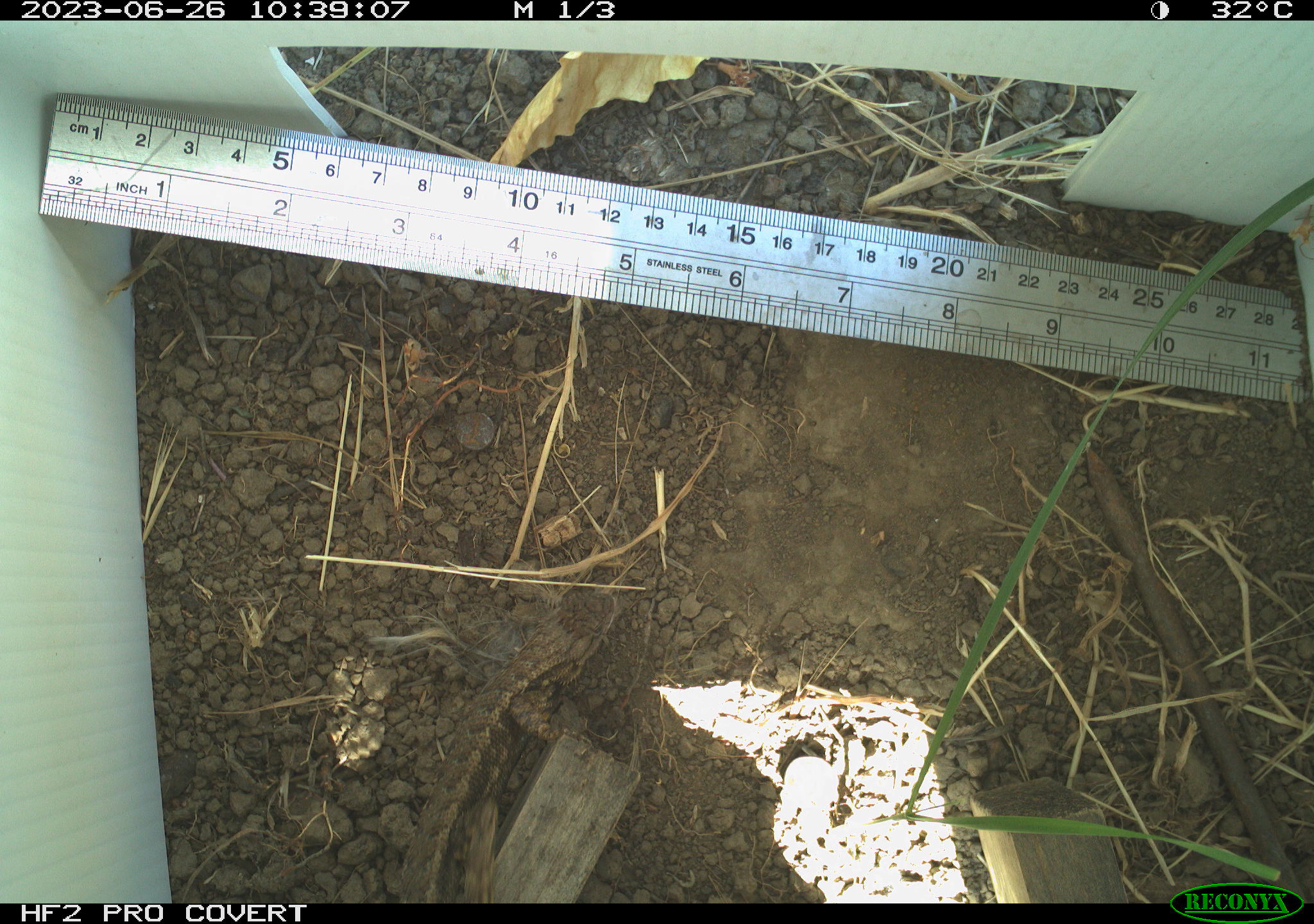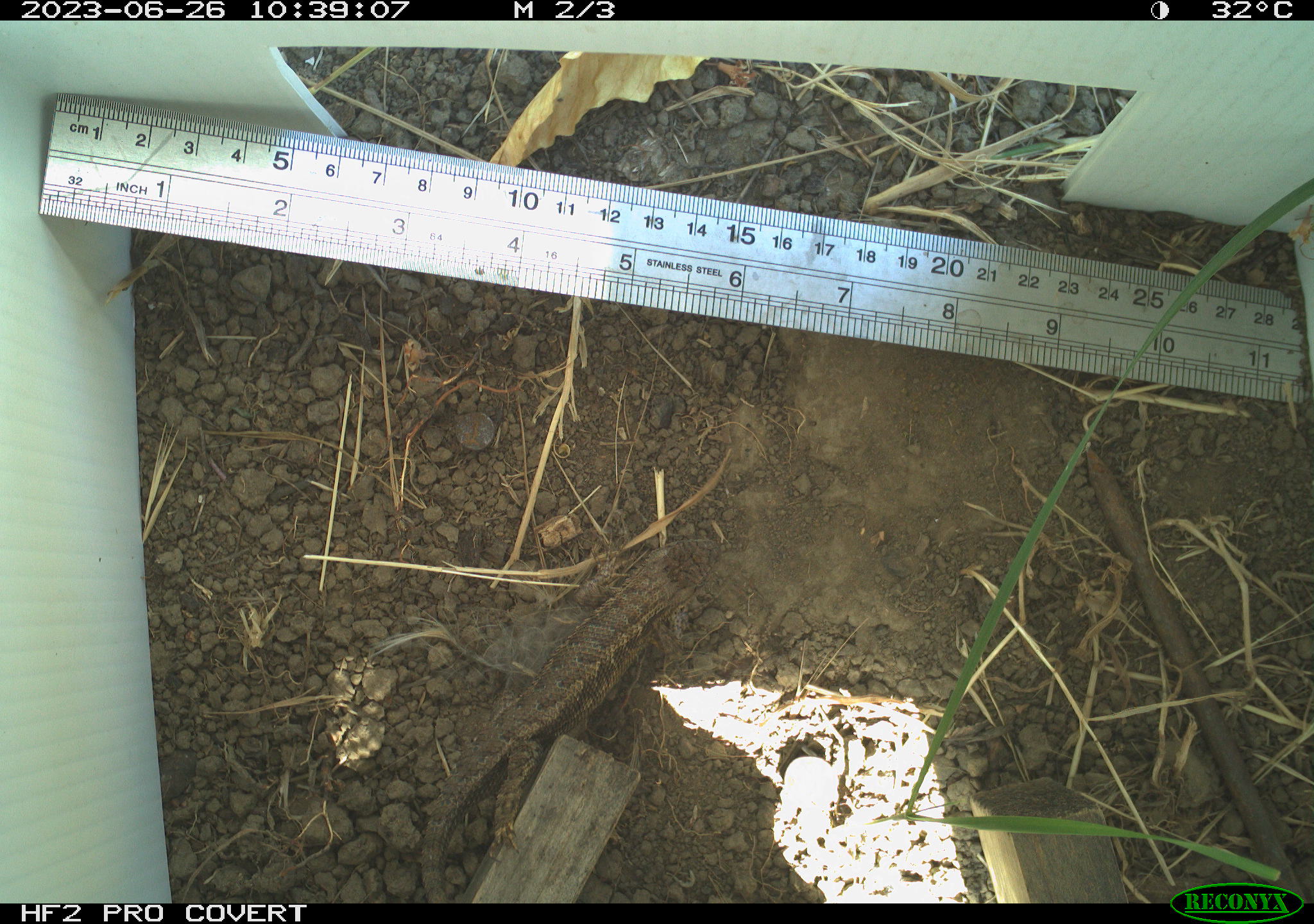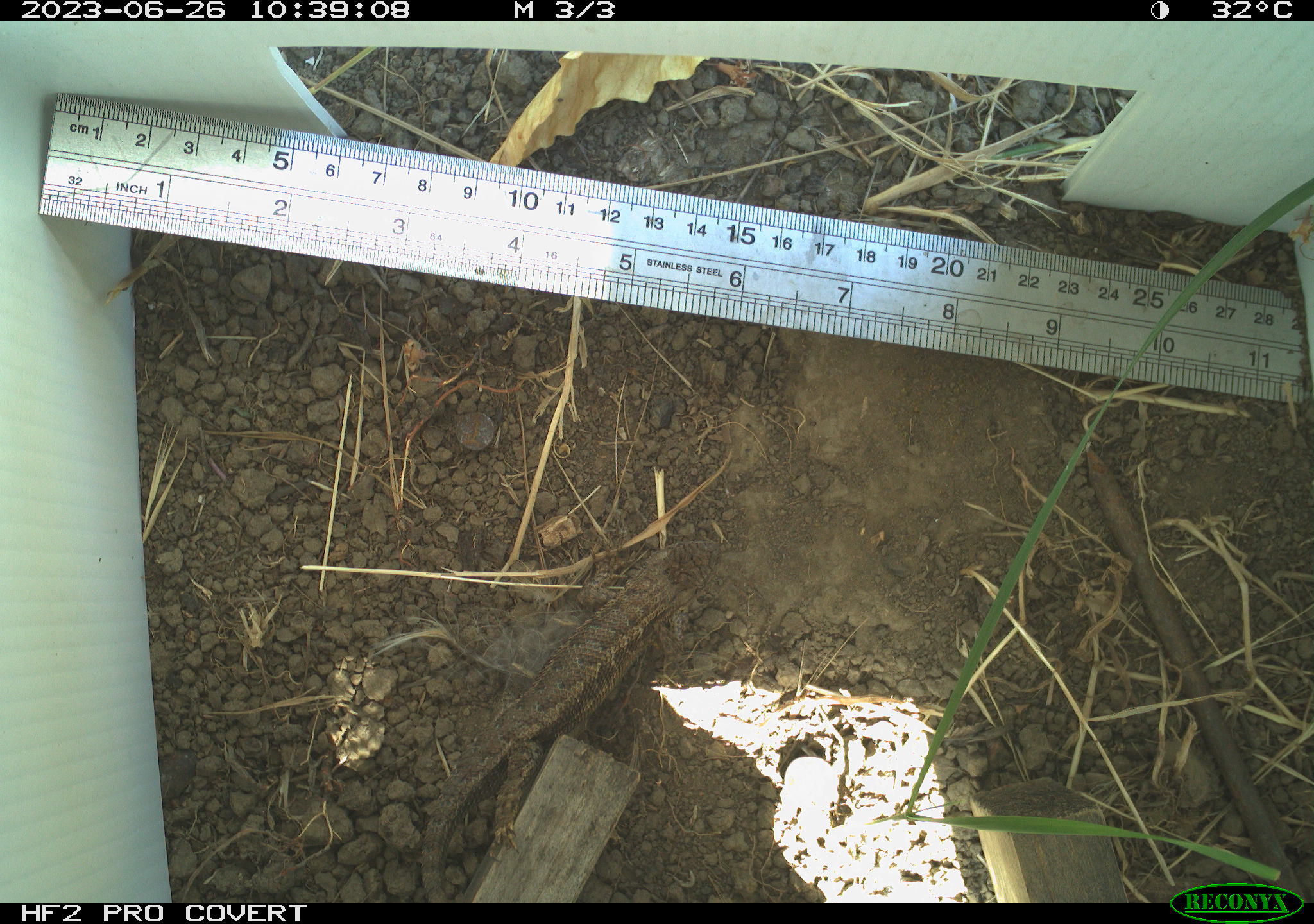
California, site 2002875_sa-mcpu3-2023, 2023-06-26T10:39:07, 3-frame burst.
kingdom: Animalia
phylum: Chordata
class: Reptilia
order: Squamata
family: Phrynosomatidae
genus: Sceloporus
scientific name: Sceloporus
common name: spiny lizards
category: sceloporus species